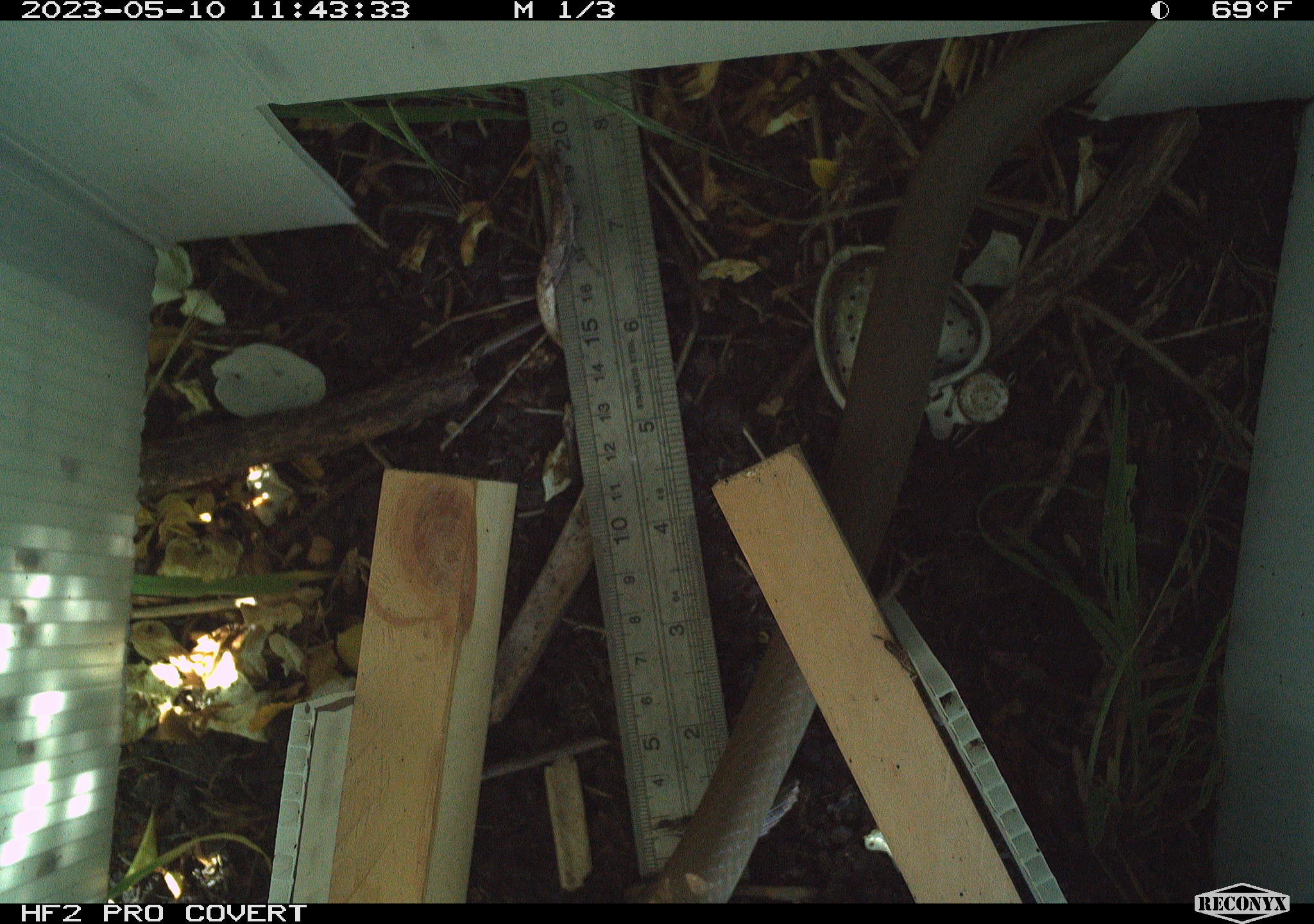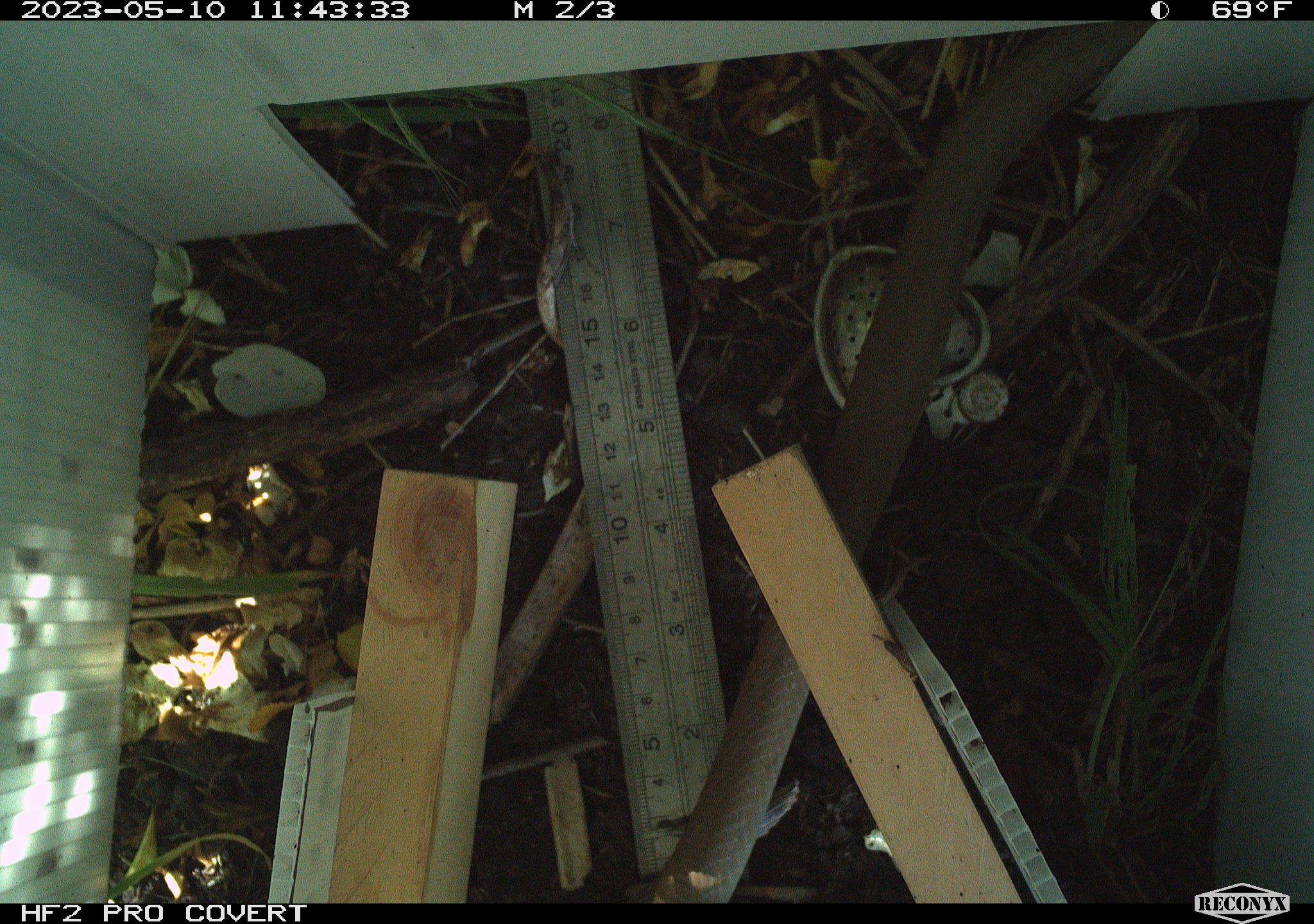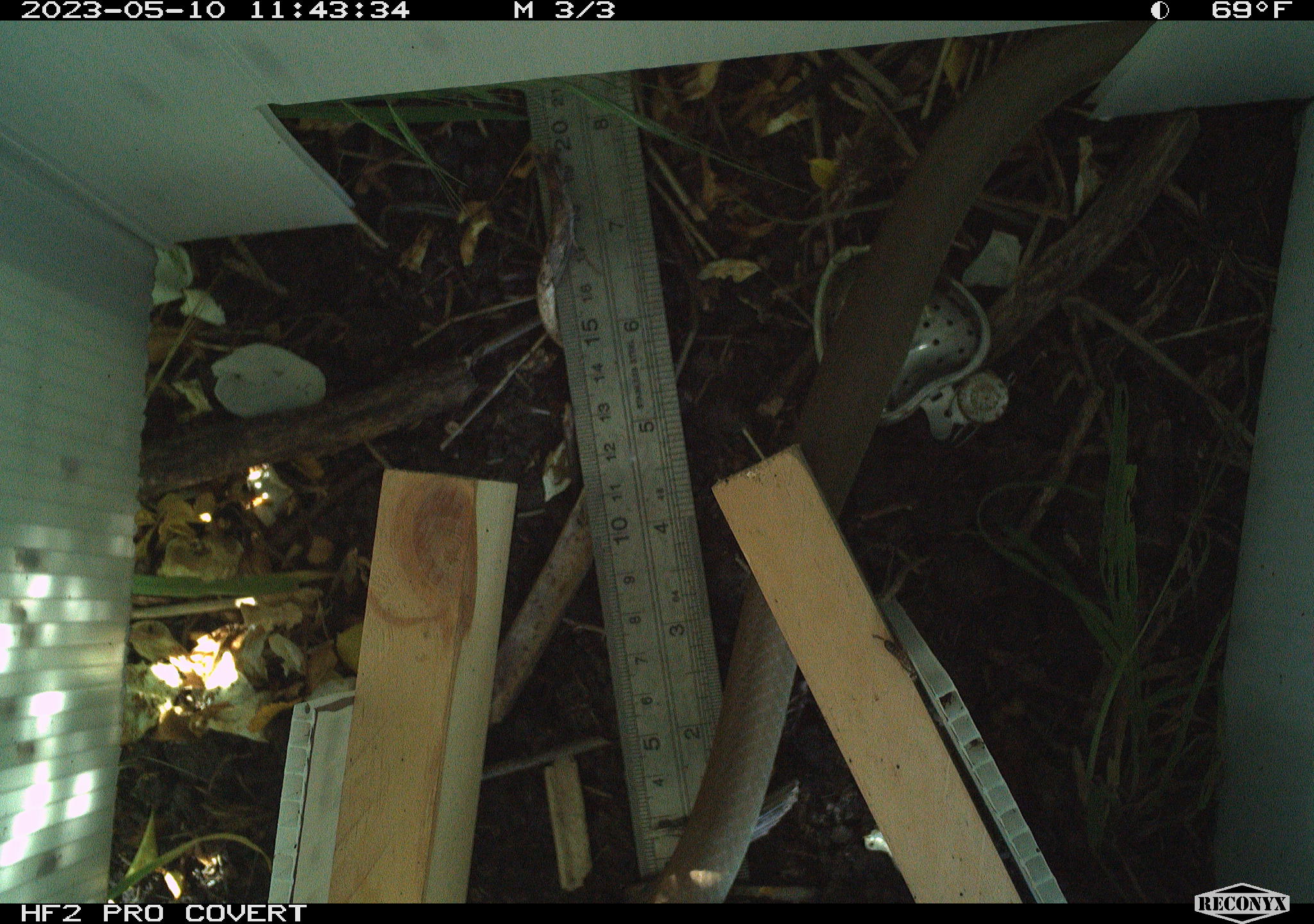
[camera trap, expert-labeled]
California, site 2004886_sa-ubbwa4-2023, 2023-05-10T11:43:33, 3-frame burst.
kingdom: Animalia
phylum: Chordata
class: Reptilia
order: Squamata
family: Colubridae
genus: Coluber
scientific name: Coluber constrictor mormon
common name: western yellow-bellied racer